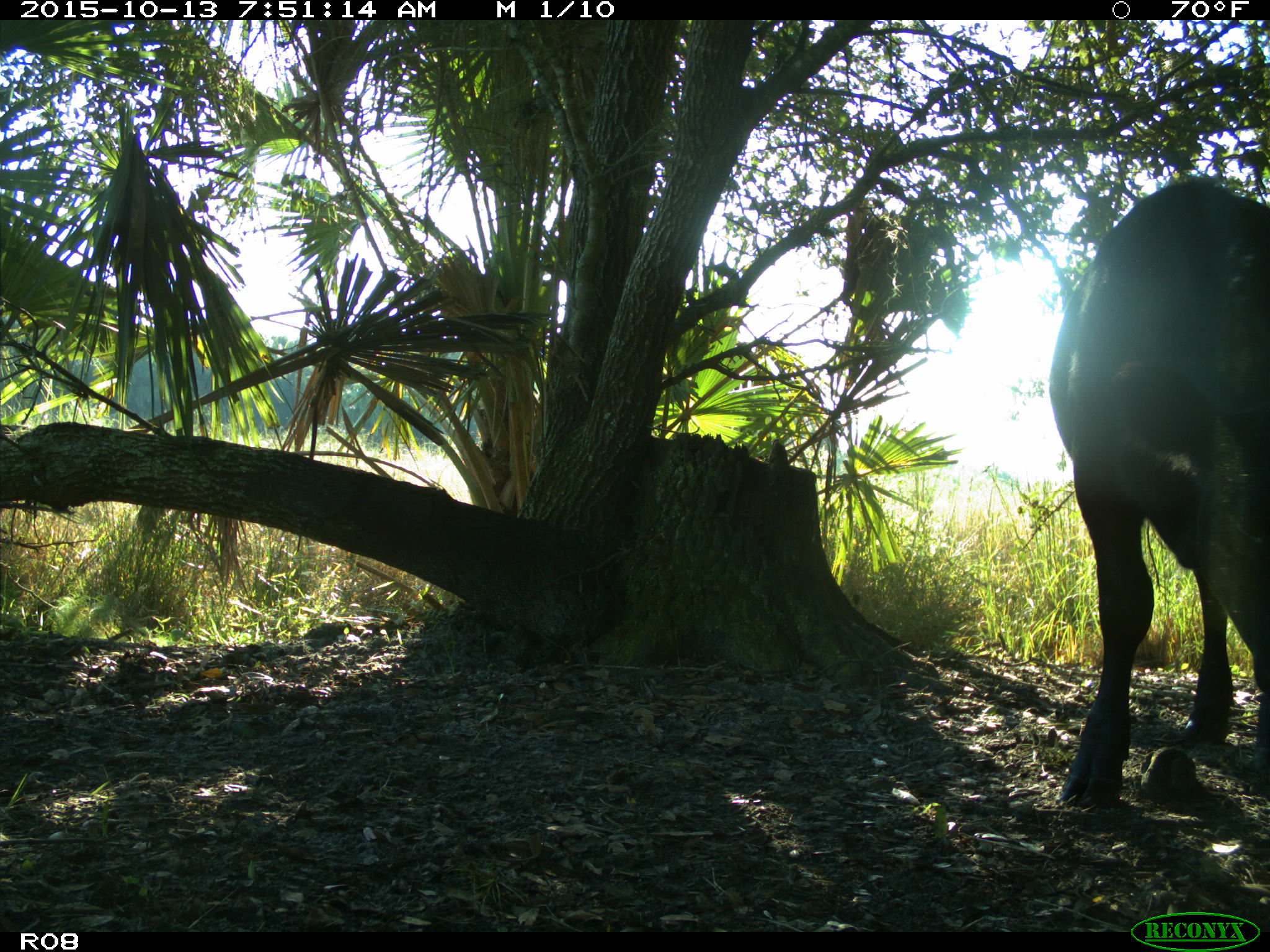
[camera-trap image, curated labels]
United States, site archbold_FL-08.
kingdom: Animalia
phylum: Chordata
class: Mammalia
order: Artiodactyla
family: Bovidae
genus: Bos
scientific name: Bos taurus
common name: domestic cow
Bos taurus (domestic cow).